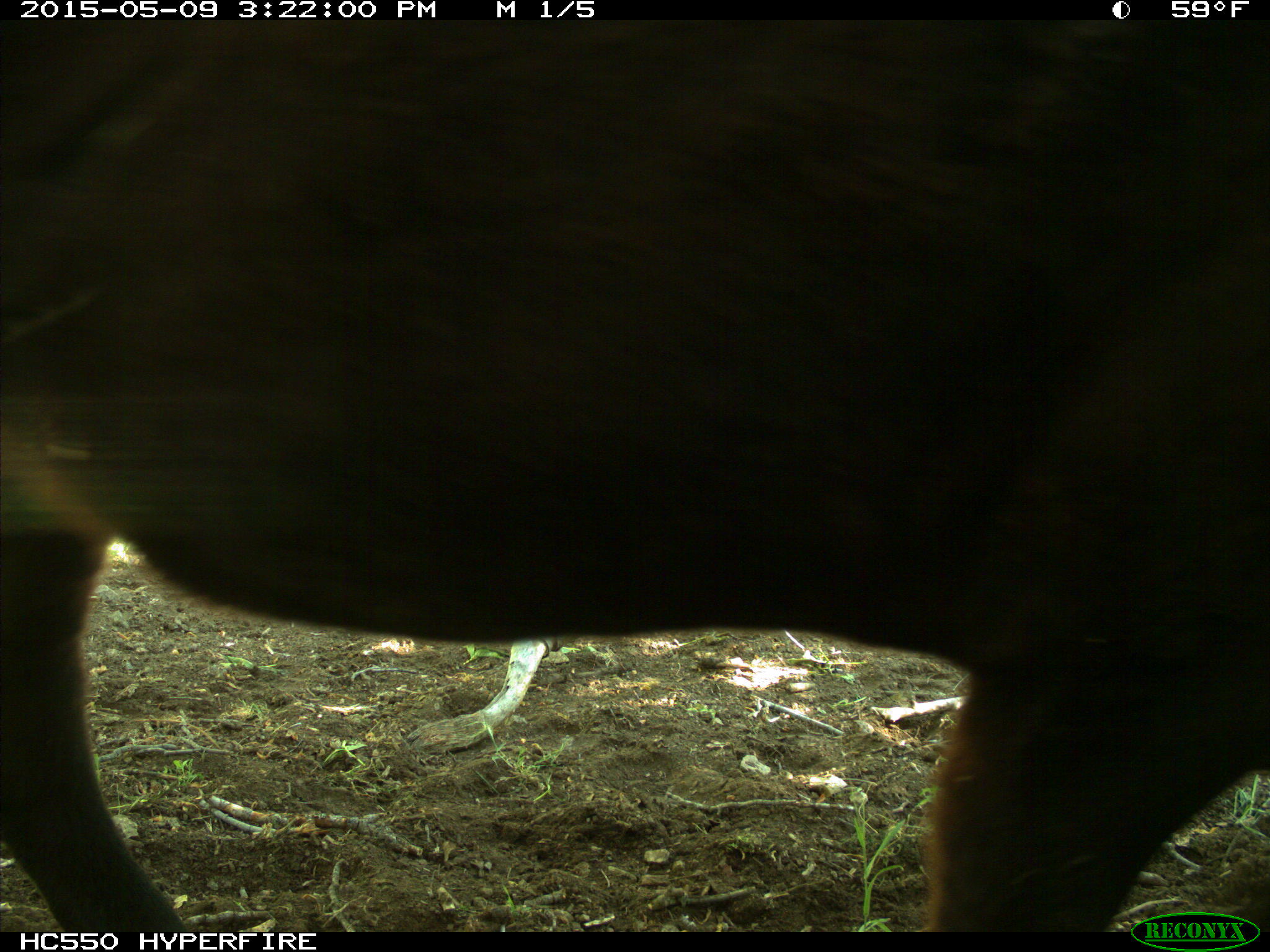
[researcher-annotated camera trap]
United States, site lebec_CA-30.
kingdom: Animalia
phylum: Chordata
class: Mammalia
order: Artiodactyla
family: Bovidae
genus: Bos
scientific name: Bos taurus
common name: domestic cow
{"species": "Bos taurus (domestic cow)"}